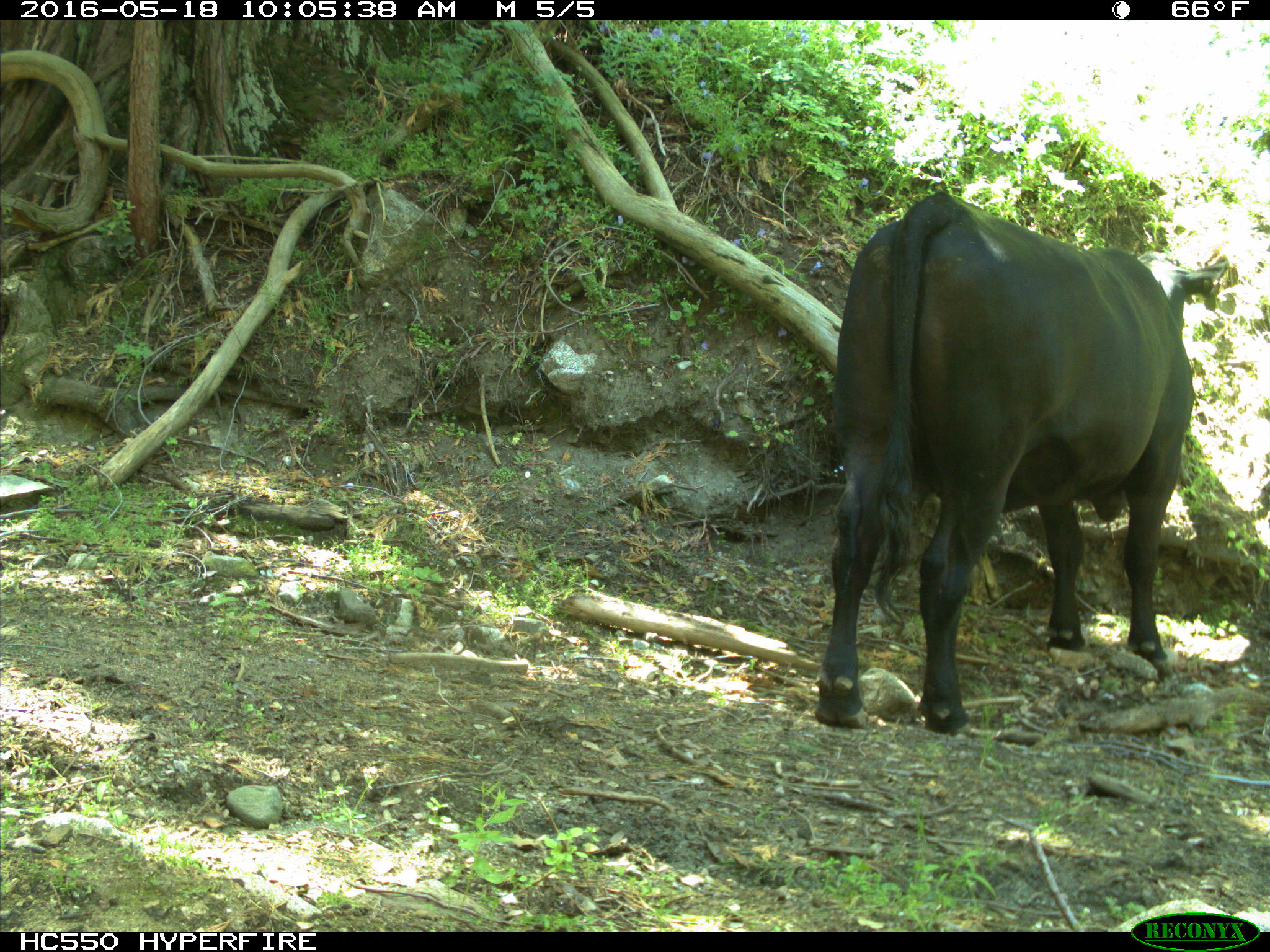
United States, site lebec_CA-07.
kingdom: Animalia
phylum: Chordata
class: Mammalia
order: Artiodactyla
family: Bovidae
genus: Bos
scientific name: Bos taurus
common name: domestic cow